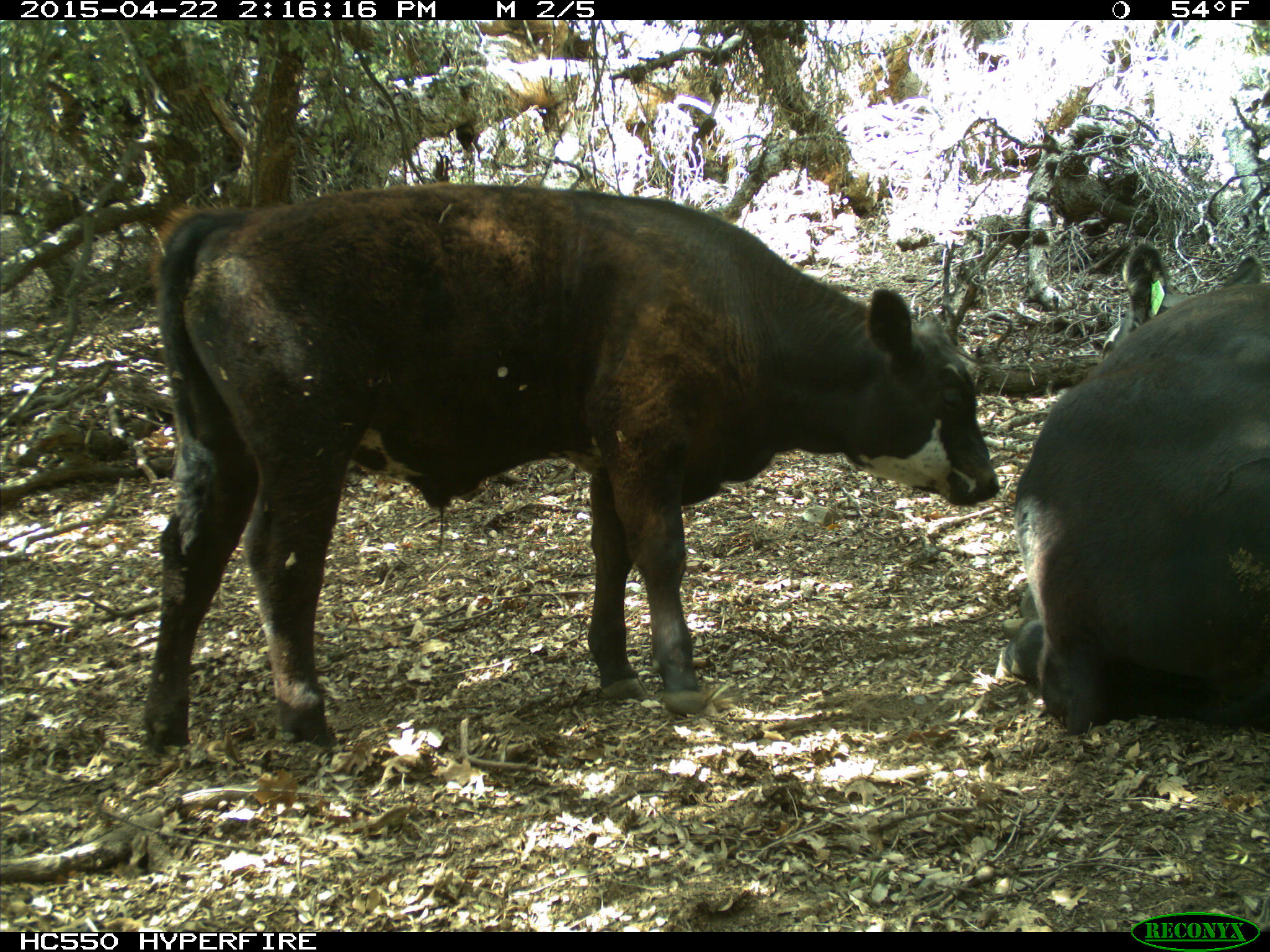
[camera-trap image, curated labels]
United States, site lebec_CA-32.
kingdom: Animalia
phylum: Chordata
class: Mammalia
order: Artiodactyla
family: Bovidae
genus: Bos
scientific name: Bos taurus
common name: domestic cow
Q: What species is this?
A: Bos taurus (domestic cow).